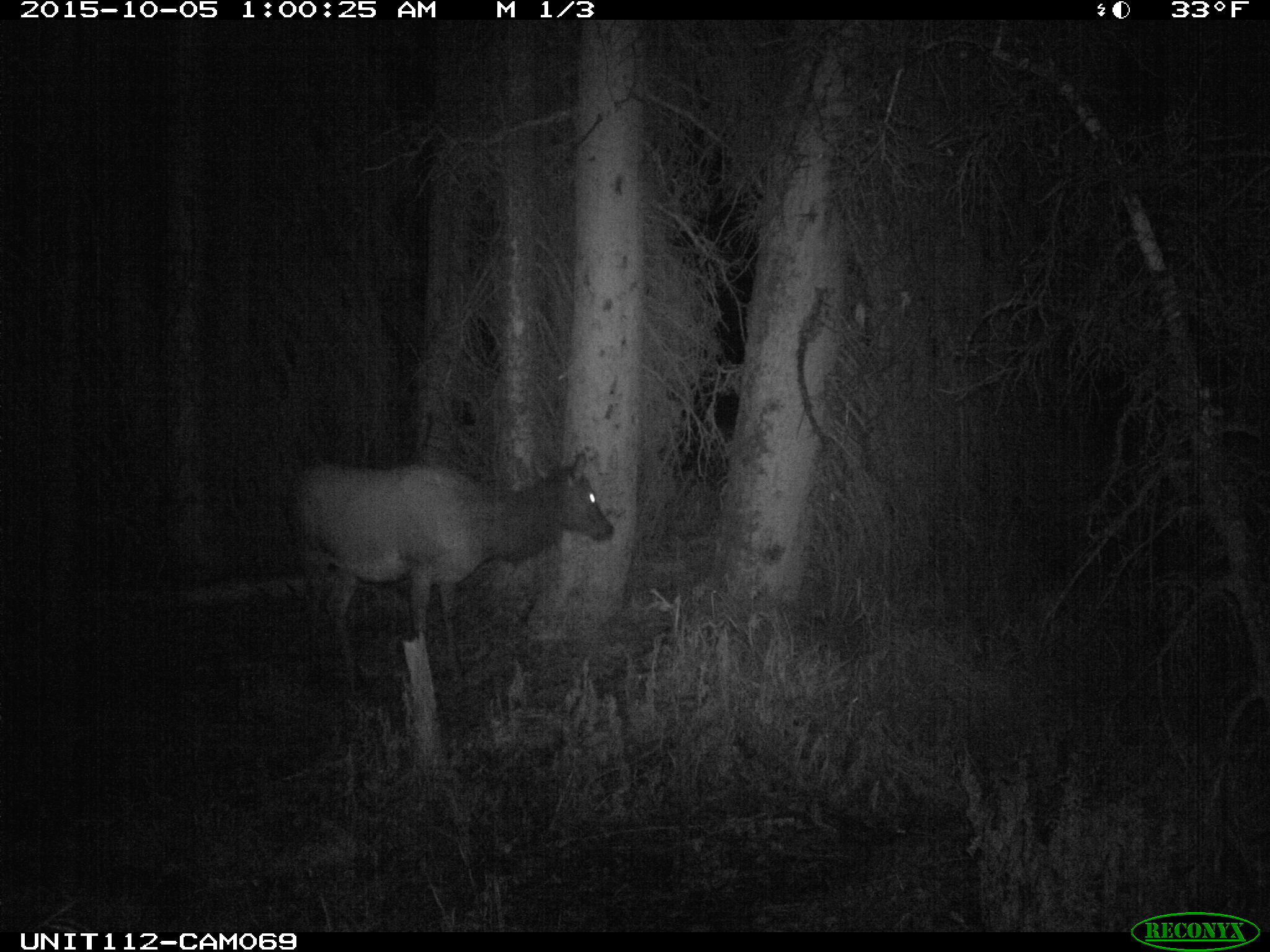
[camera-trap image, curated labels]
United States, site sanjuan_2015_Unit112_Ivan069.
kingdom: Animalia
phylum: Chordata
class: Mammalia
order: Artiodactyla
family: Cervidae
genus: Cervus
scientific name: Cervus elaphus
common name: red deer